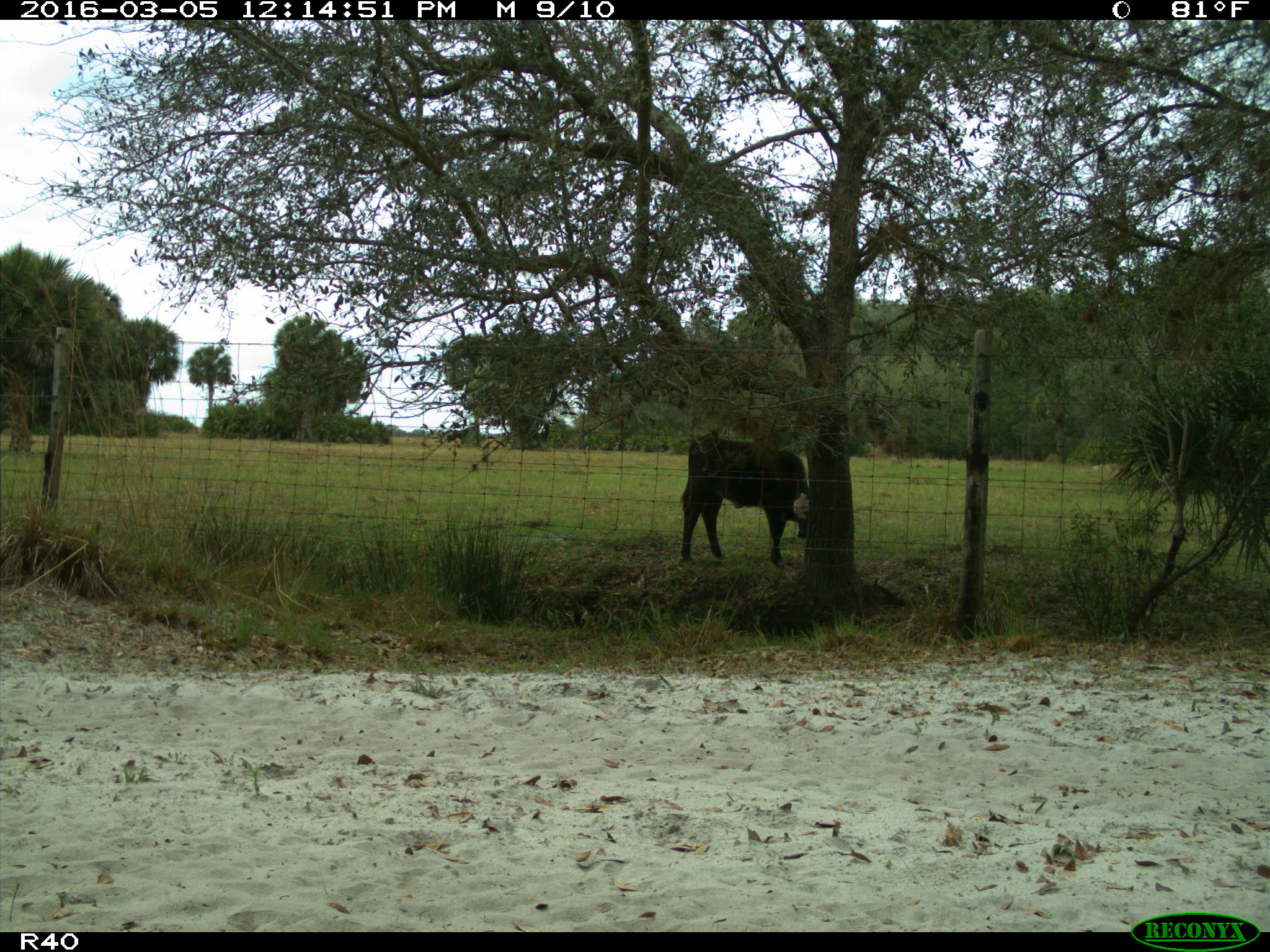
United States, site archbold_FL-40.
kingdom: Animalia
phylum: Chordata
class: Mammalia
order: Artiodactyla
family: Bovidae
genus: Bos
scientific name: Bos taurus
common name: domestic cow